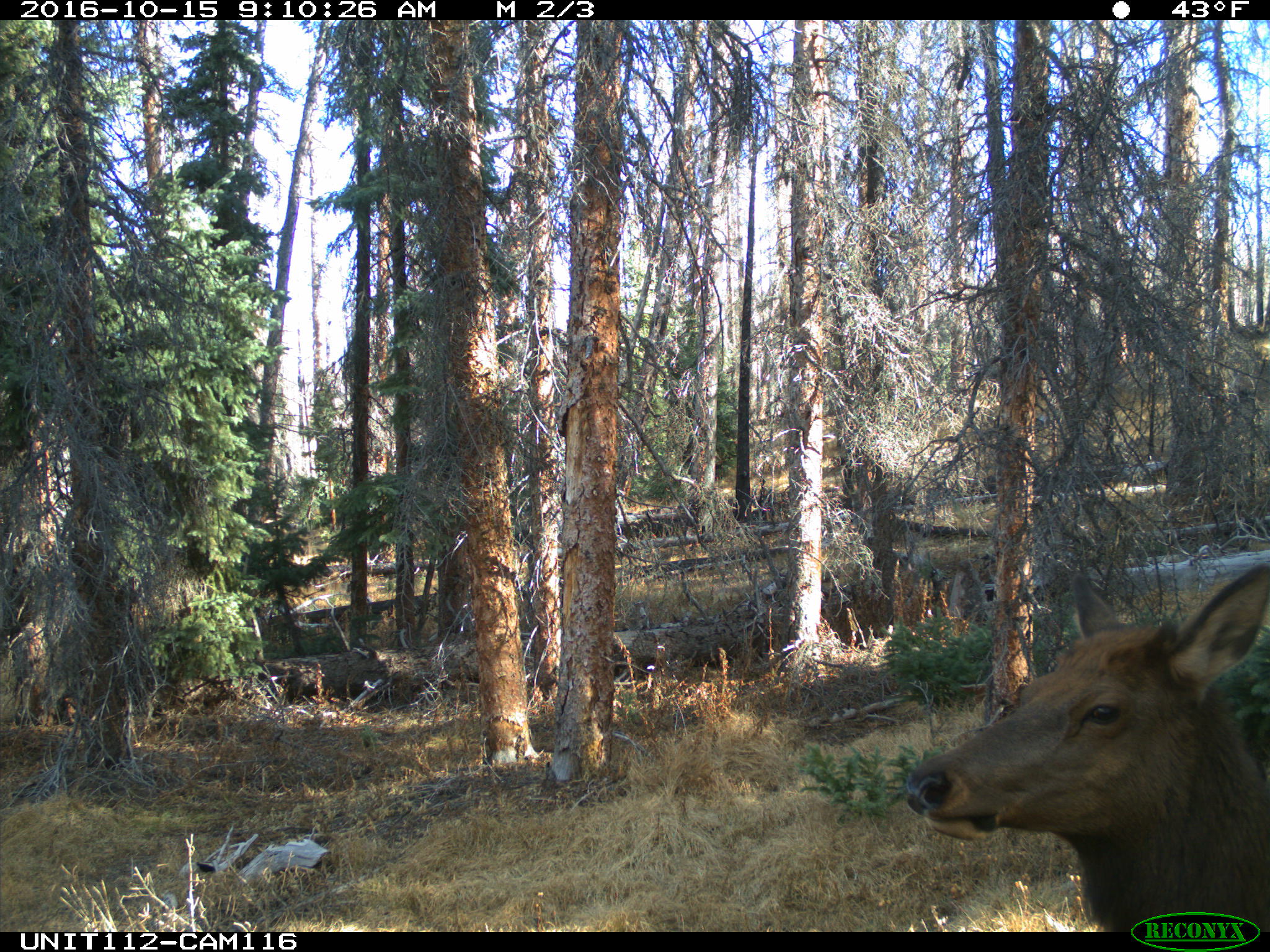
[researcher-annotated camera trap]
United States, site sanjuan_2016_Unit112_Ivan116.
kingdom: Animalia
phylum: Chordata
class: Mammalia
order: Artiodactyla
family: Cervidae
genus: Cervus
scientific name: Cervus elaphus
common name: red deer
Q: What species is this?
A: Cervus elaphus (red deer).